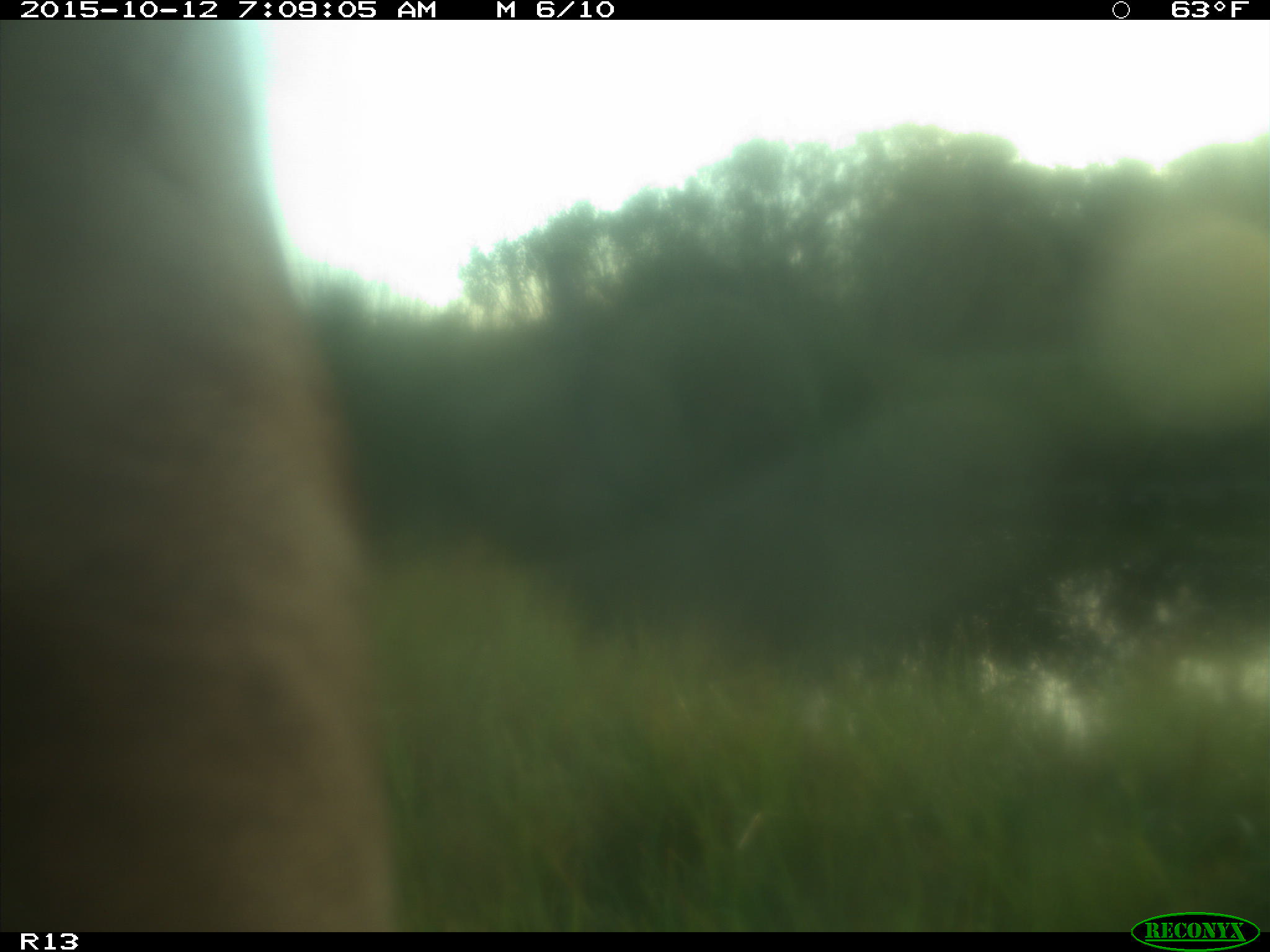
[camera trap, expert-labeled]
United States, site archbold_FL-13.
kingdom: Animalia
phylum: Chordata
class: Mammalia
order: Artiodactyla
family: Bovidae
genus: Bos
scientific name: Bos taurus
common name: domestic cow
Bos taurus (domestic cow).